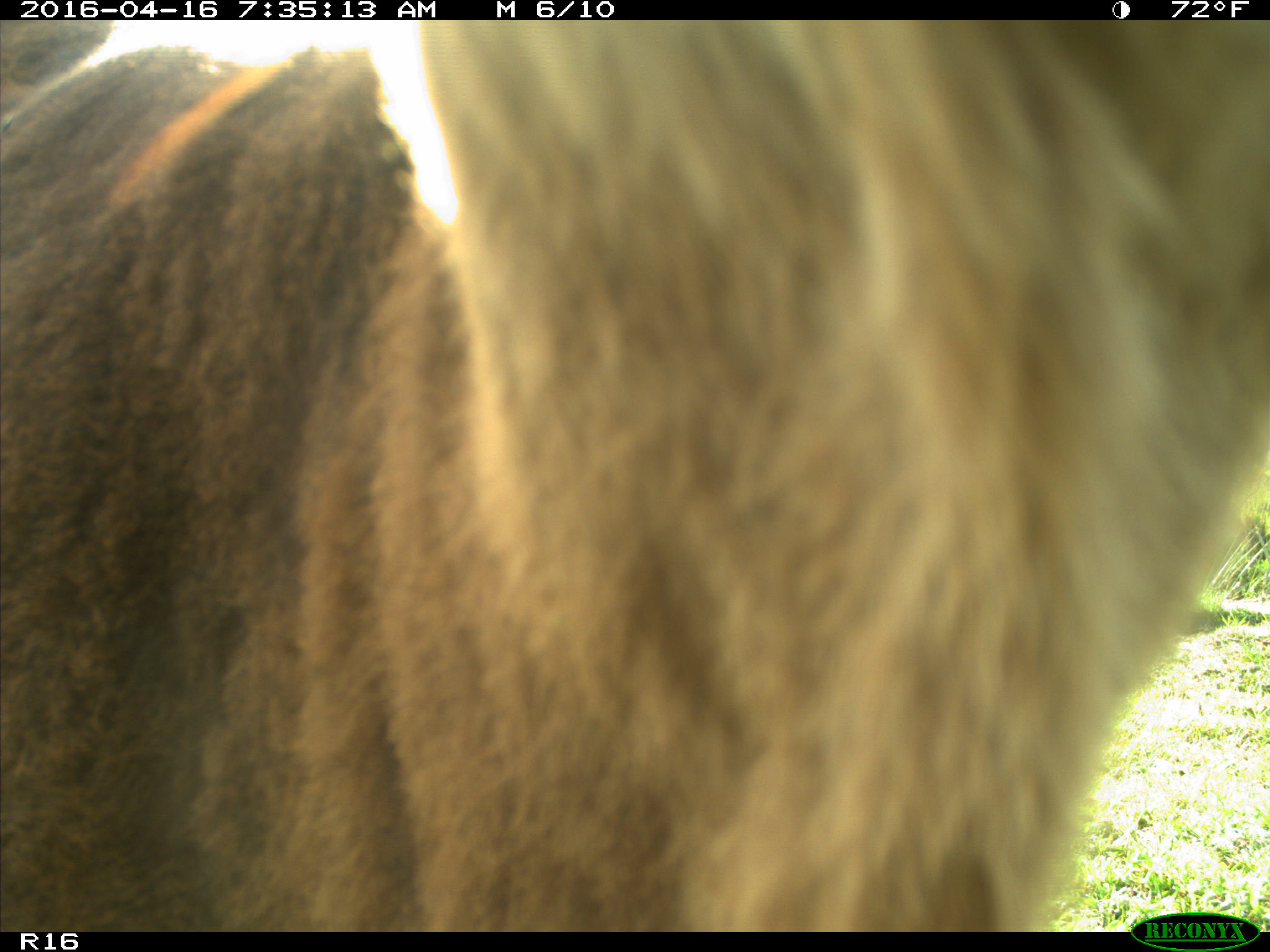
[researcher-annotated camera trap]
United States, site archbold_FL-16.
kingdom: Animalia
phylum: Chordata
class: Mammalia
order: Artiodactyla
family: Bovidae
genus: Bos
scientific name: Bos taurus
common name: domestic cow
Bos taurus (domestic cow).